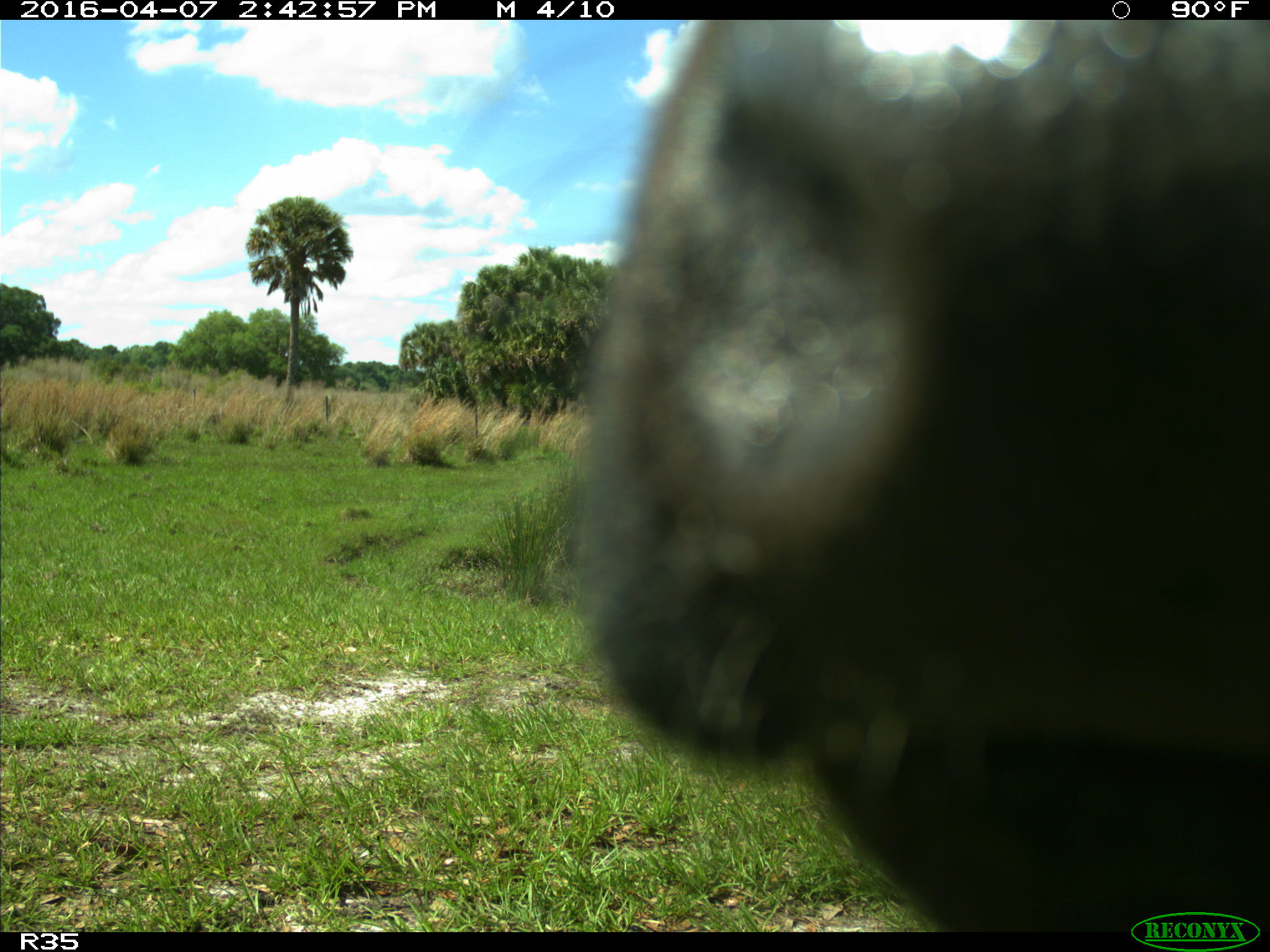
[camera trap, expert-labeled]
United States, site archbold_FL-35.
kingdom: Animalia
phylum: Chordata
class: Mammalia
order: Artiodactyla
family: Bovidae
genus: Bos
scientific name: Bos taurus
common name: domestic cow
Bos taurus (domestic cow).